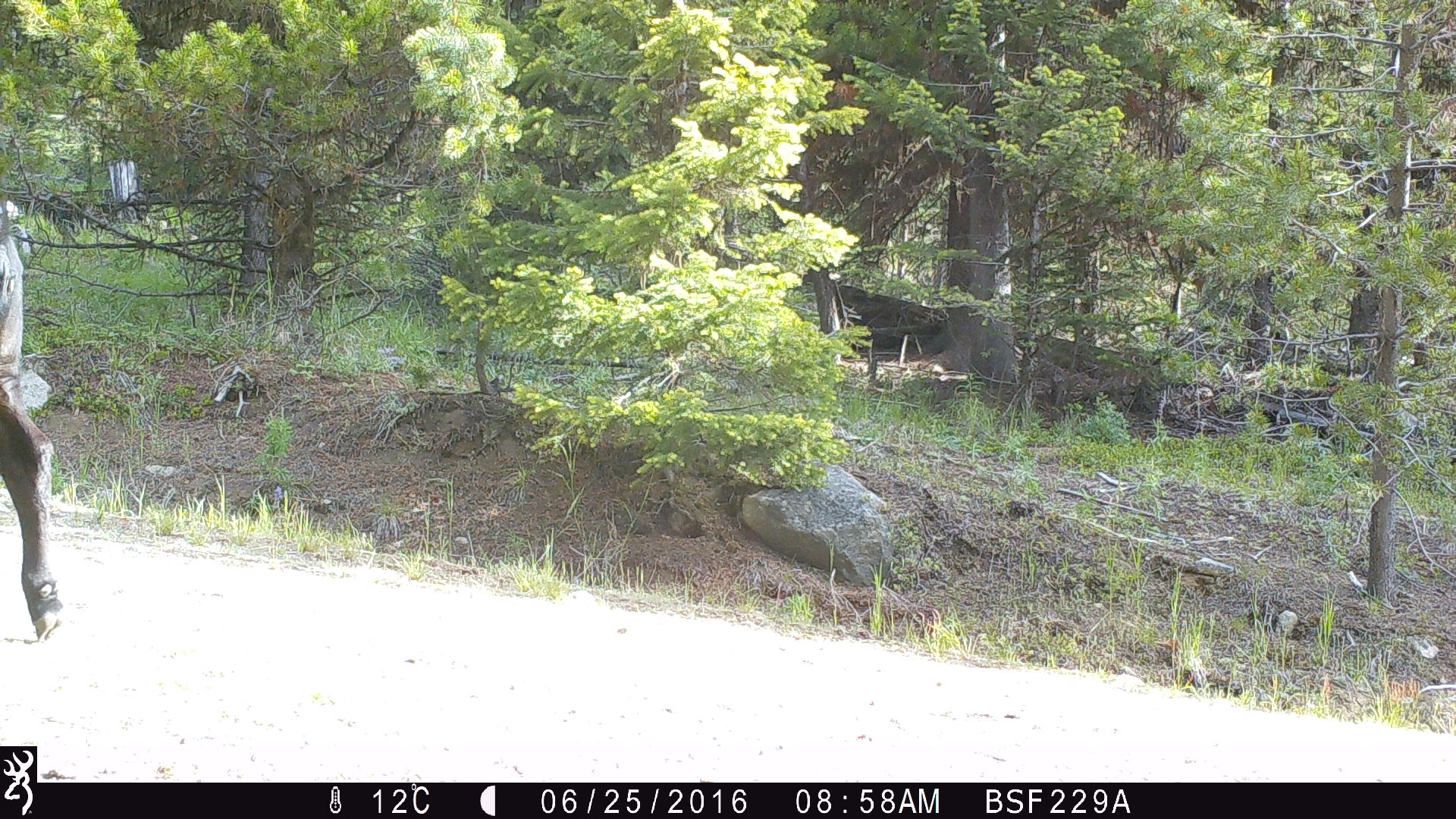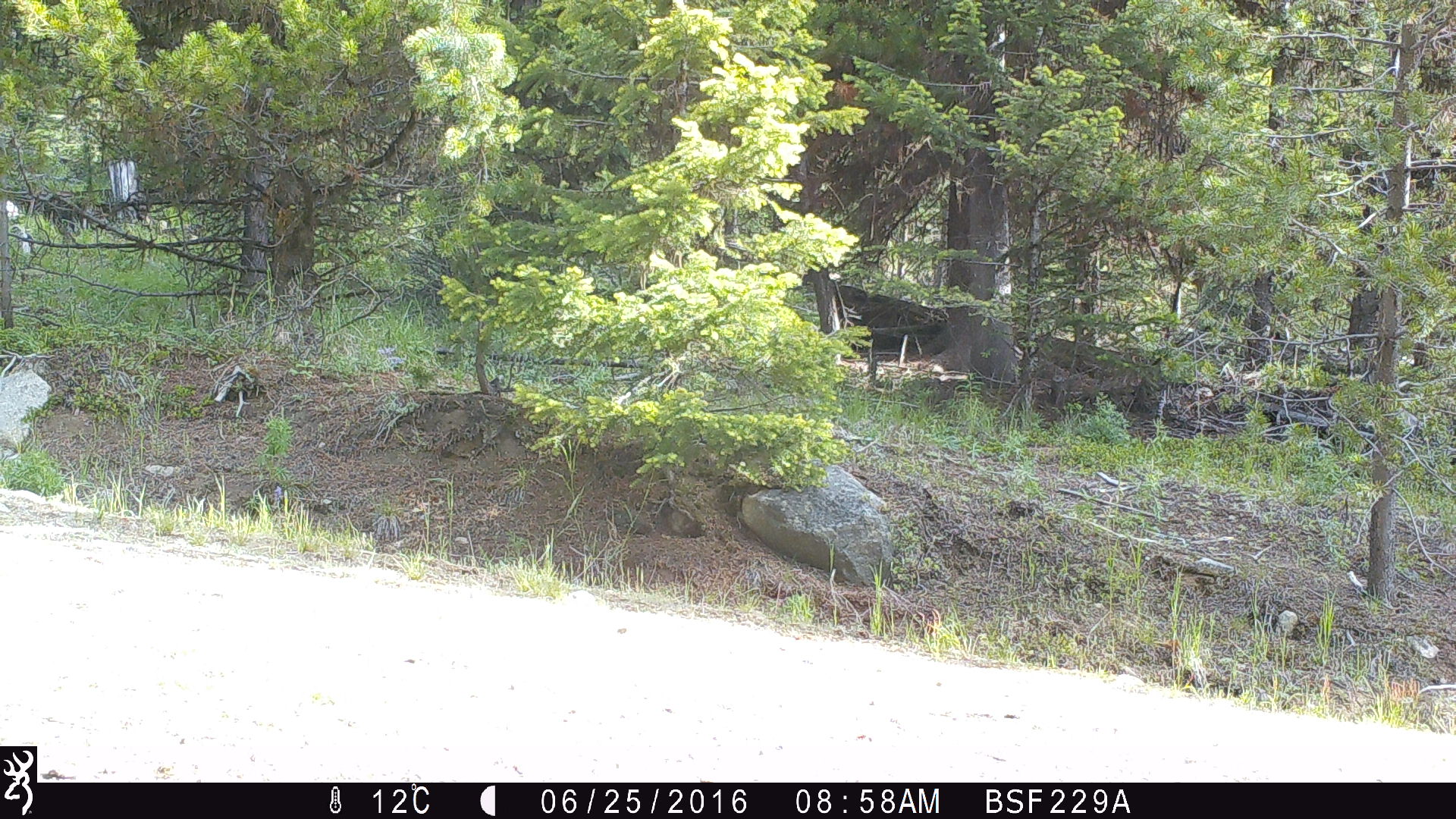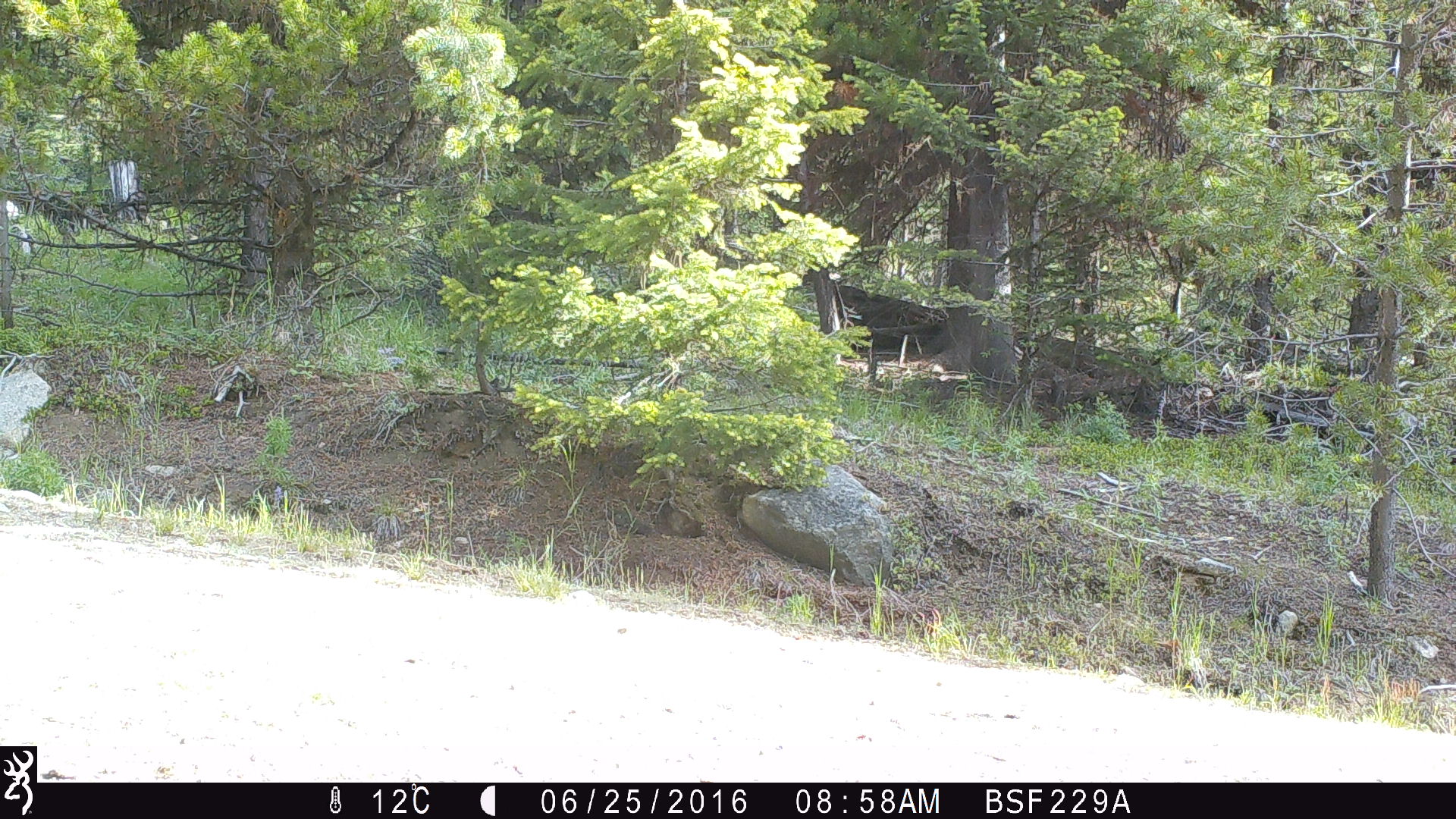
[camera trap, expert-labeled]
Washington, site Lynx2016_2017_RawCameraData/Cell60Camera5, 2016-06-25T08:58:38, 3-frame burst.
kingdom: Animalia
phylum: Chordata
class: Mammalia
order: Artiodactyla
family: Bovidae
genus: Bos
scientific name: Bos taurus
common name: domestic cattle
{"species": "domestic cattle (Bos taurus)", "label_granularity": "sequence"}